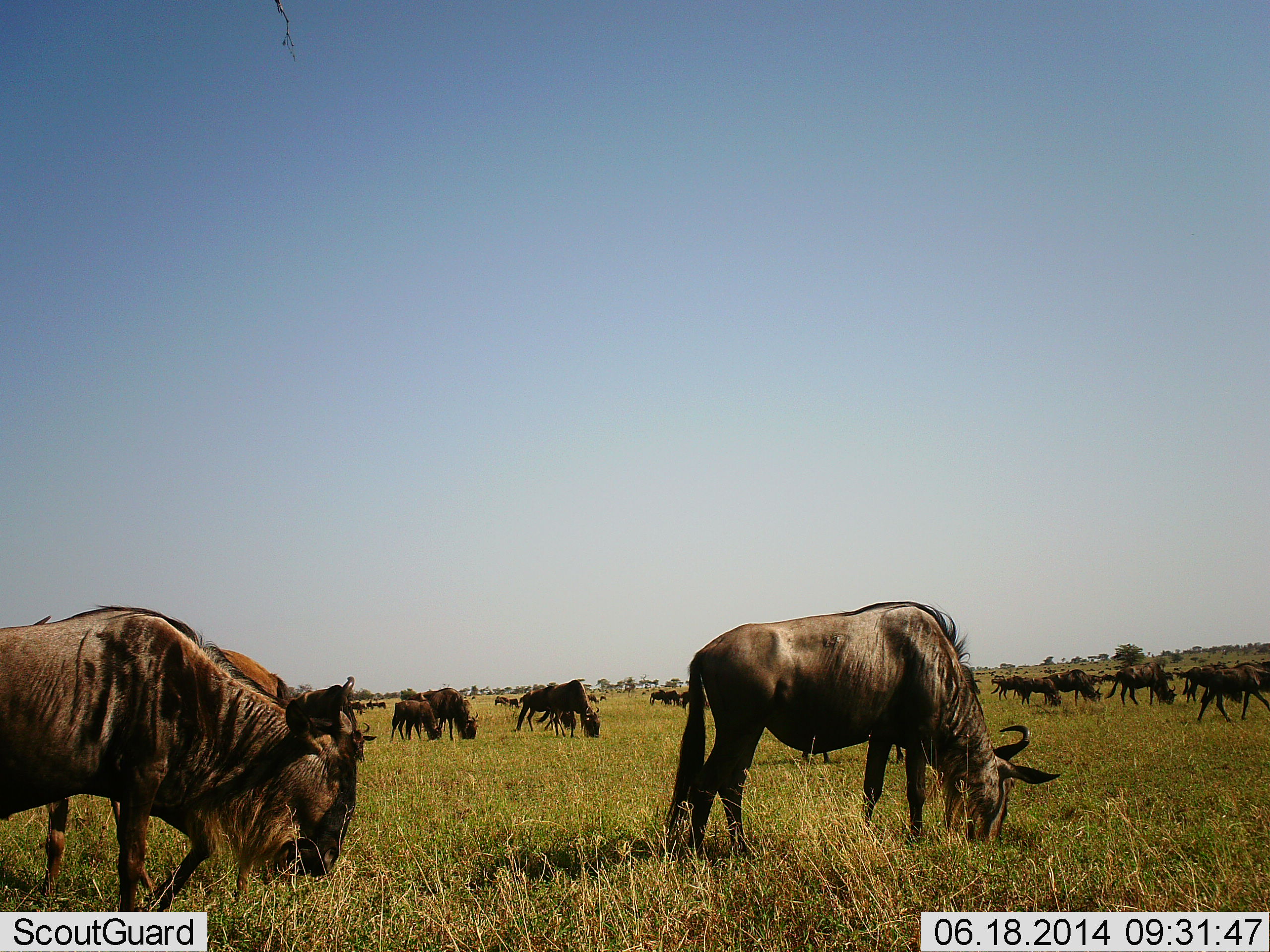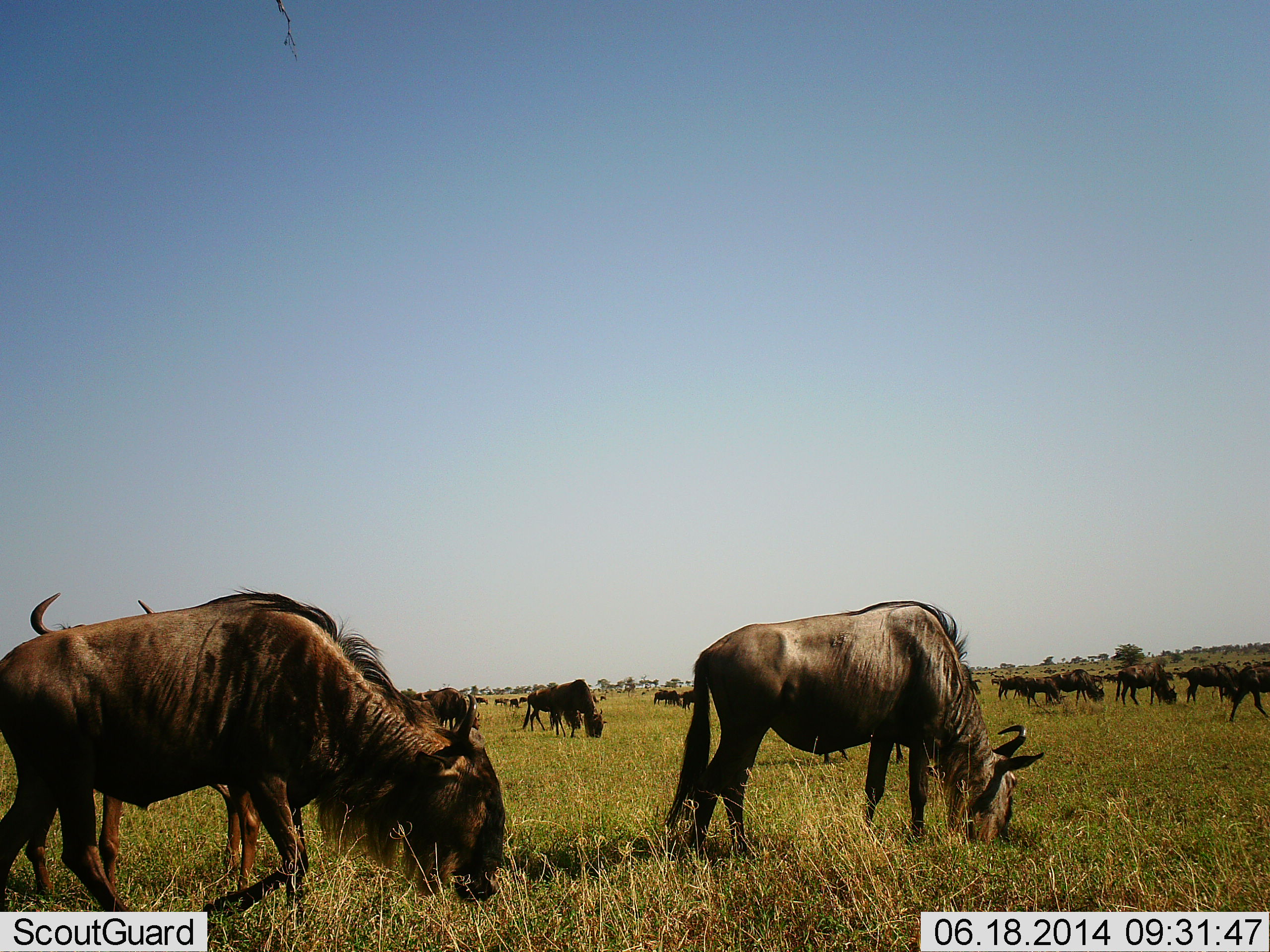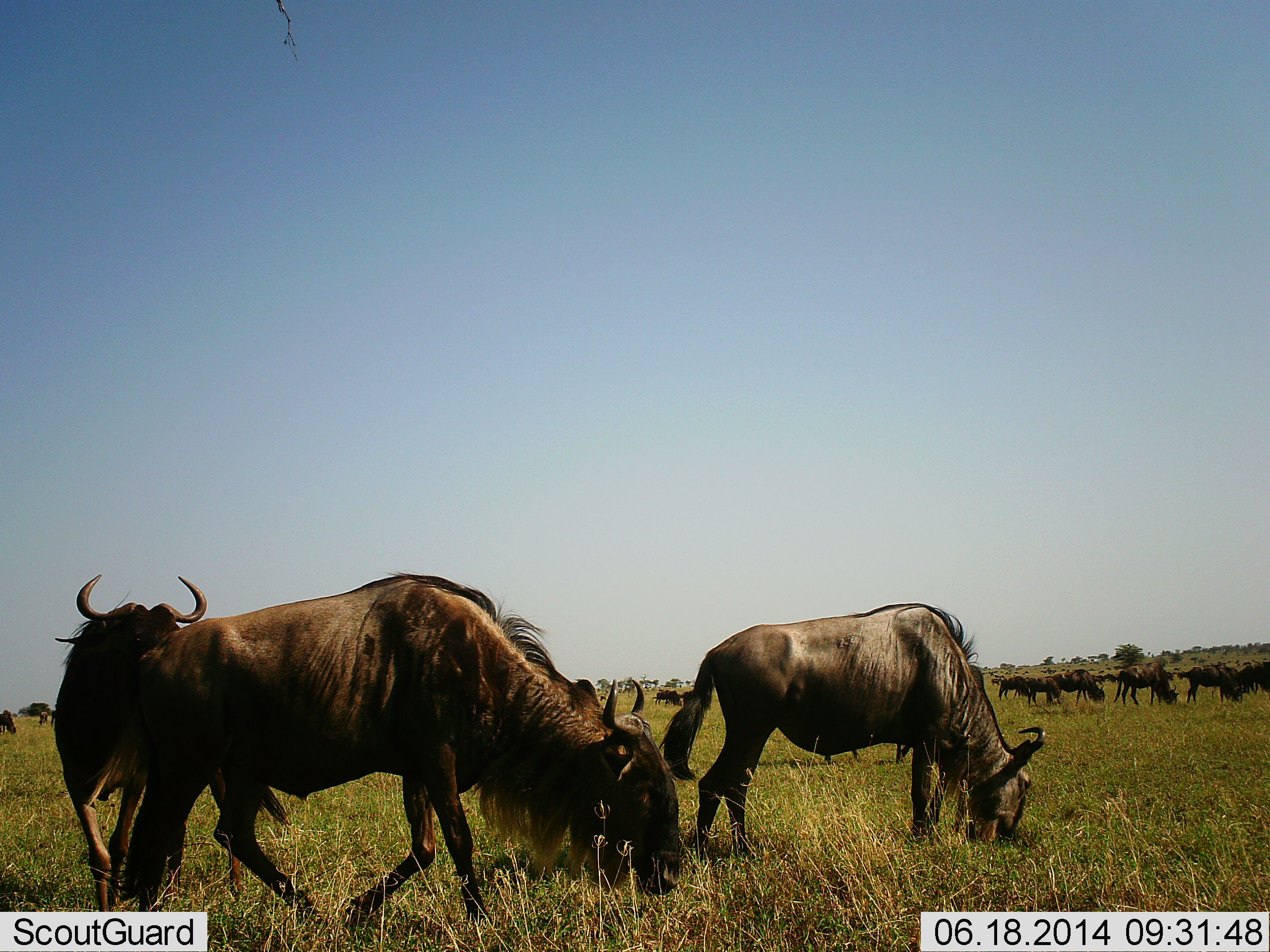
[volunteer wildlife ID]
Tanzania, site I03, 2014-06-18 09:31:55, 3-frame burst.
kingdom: Animalia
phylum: Chordata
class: Mammalia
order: Artiodactyla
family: Bovidae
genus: Connochaetes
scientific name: Connochaetes taurinus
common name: blue wildebeest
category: wildebeest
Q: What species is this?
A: Wildebeest (blue wildebeest) (Connochaetes taurinus).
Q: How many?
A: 11-50.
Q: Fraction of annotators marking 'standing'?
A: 30%.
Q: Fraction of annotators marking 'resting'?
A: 0%.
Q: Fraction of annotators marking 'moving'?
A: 40%.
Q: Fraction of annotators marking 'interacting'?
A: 0%.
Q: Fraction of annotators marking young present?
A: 0%.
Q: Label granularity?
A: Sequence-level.